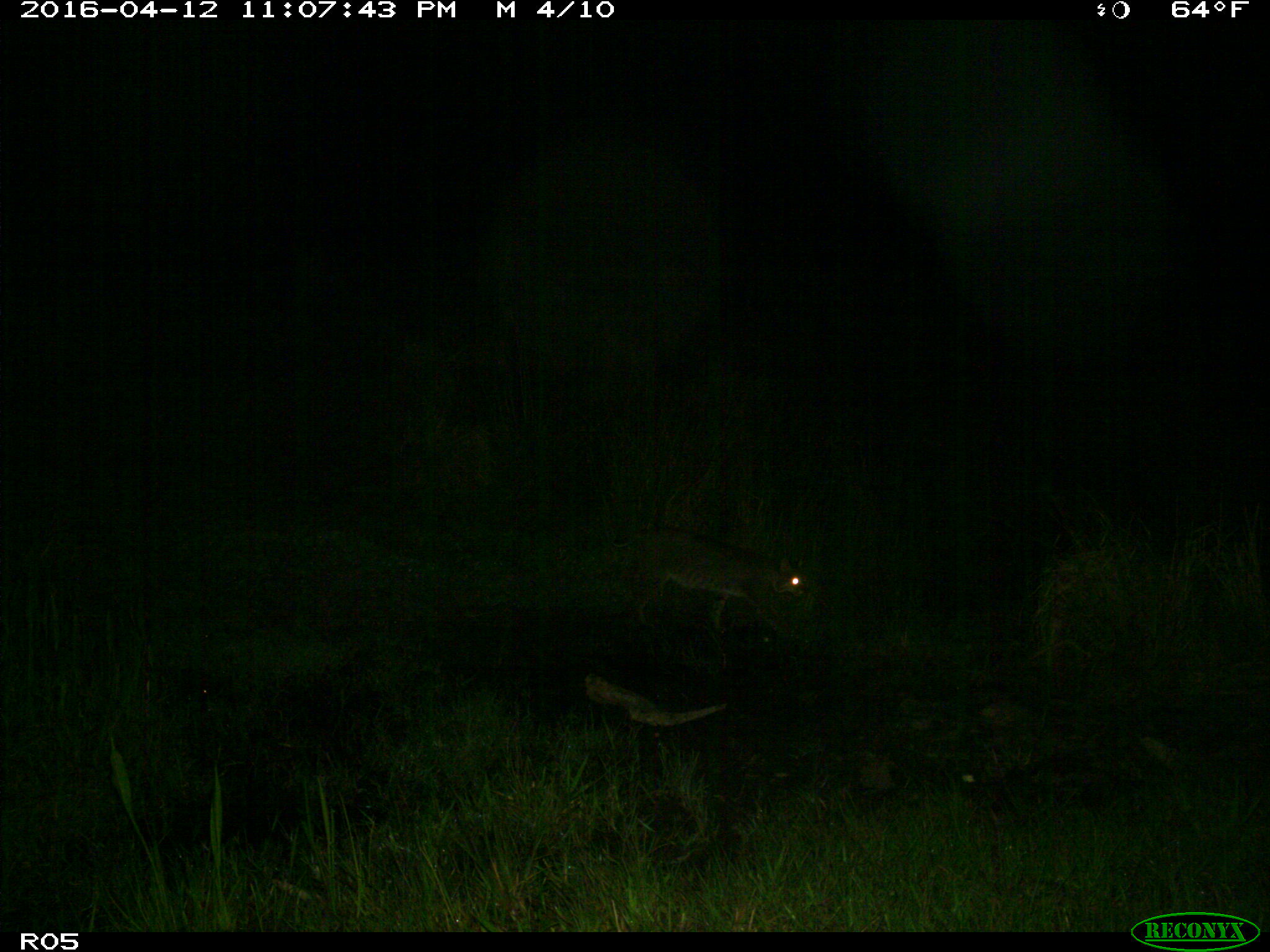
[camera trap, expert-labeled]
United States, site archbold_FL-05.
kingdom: Animalia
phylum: Chordata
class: Mammalia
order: Carnivora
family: Felidae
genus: Lynx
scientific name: Lynx rufus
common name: bobcat